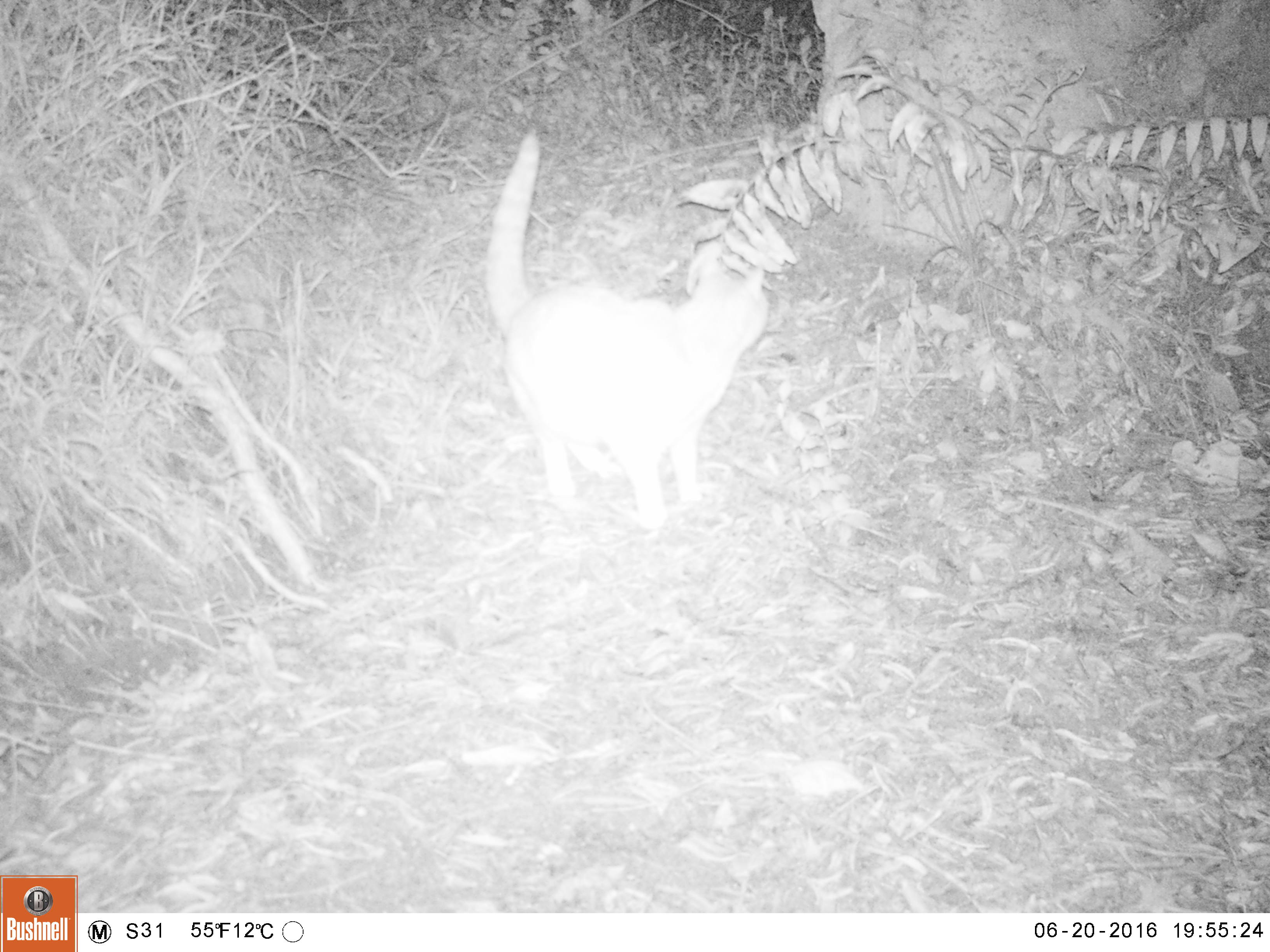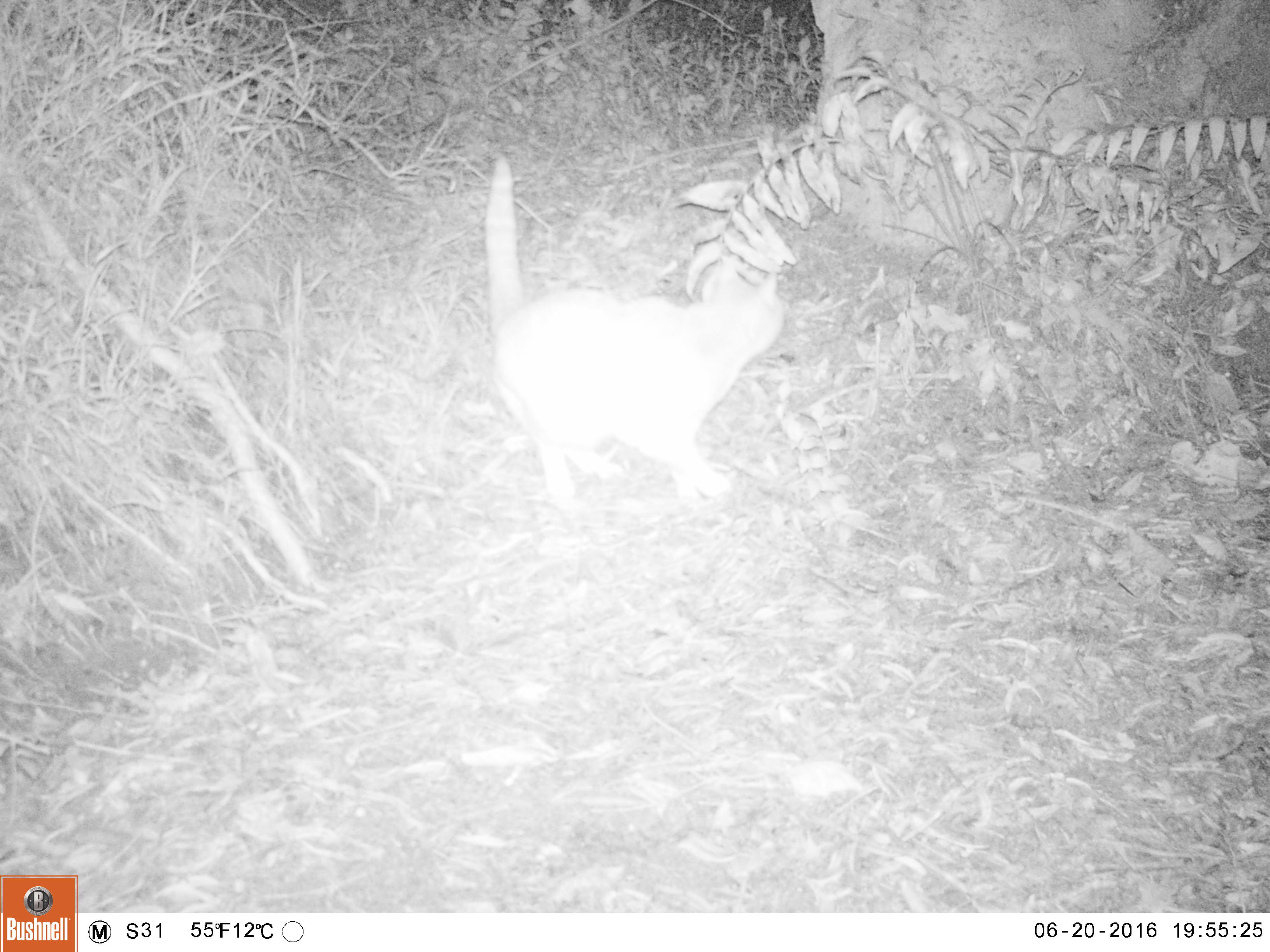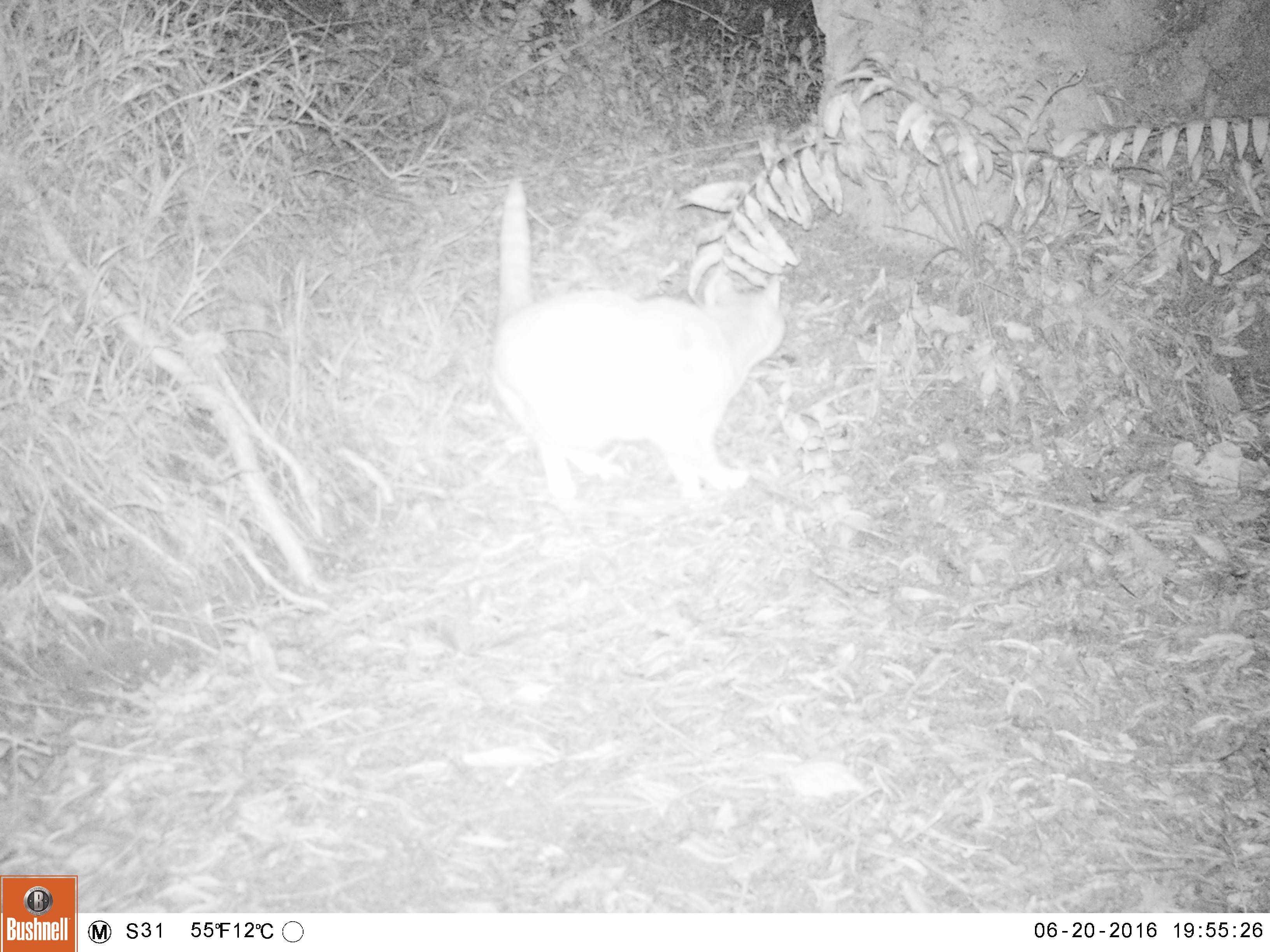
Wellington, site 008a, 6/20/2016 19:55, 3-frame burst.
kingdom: Animalia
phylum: Chordata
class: Mammalia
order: Carnivora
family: Felidae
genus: Felis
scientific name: Felis catus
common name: cat